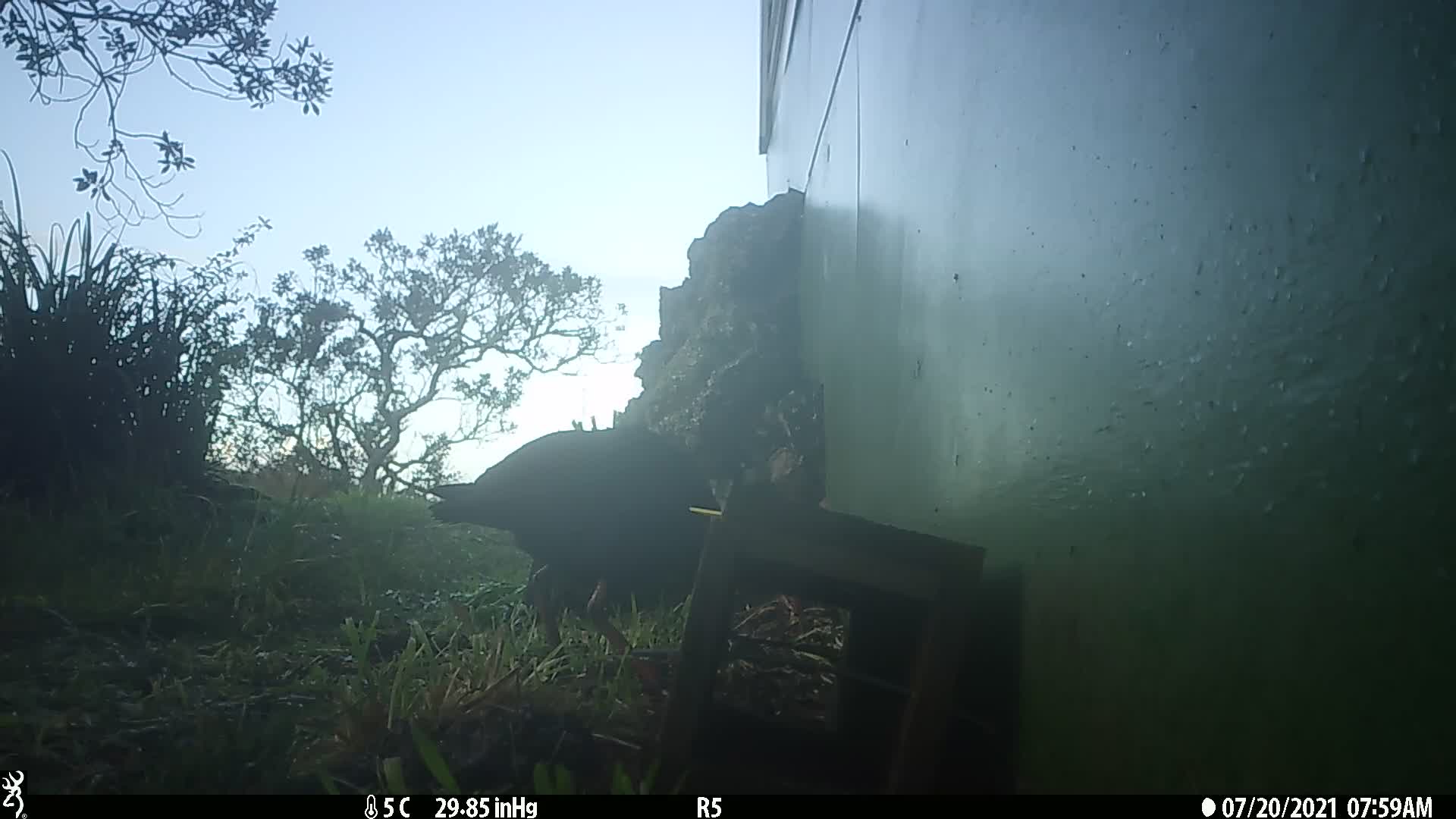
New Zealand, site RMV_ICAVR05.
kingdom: Animalia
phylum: Chordata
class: Aves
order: Gruiformes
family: Rallidae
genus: Porphyrio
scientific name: Porphyrio melanotus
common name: australasian swamphen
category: pukeko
Pukeko (australasian swamphen) (Porphyrio melanotus).